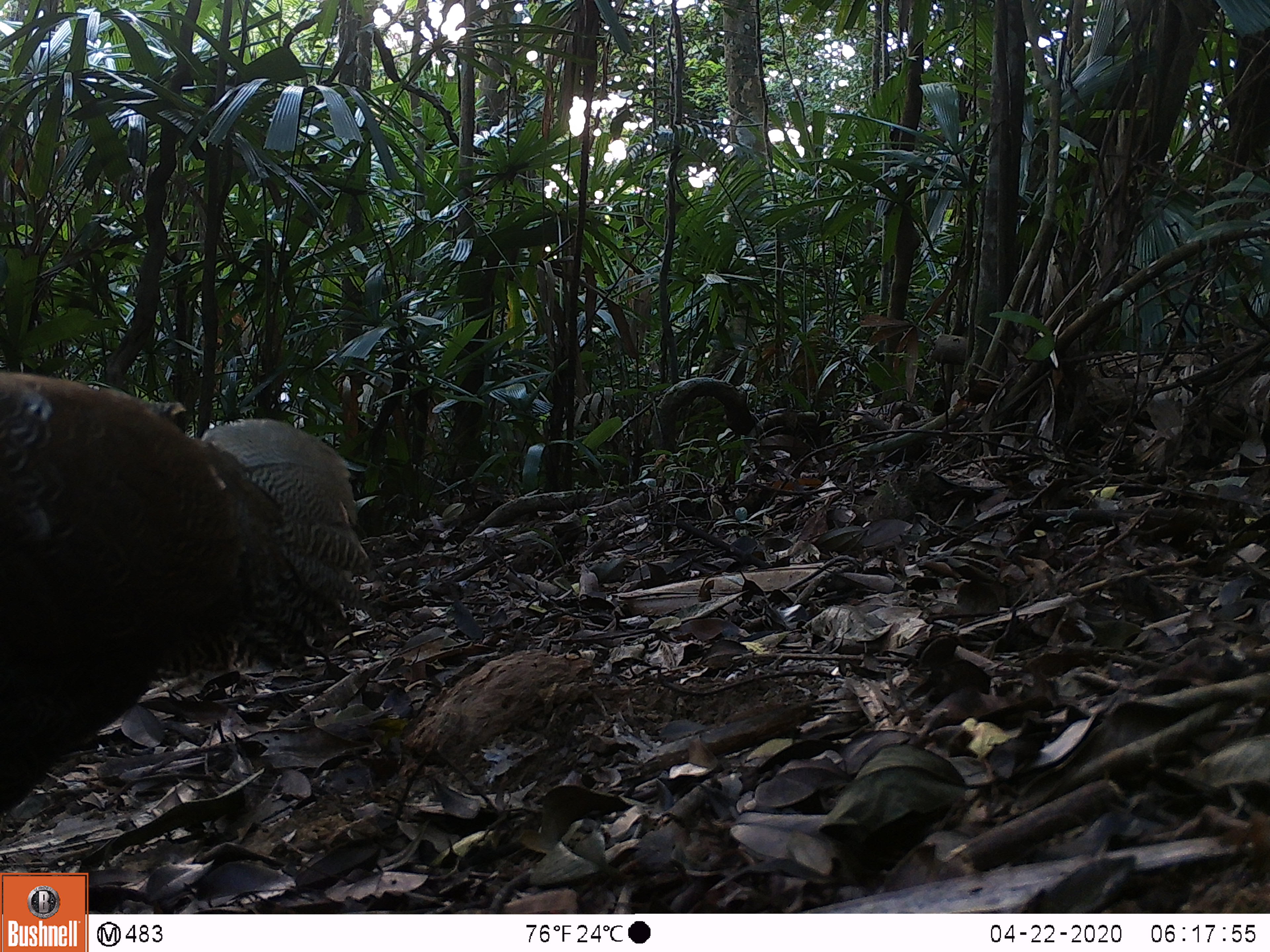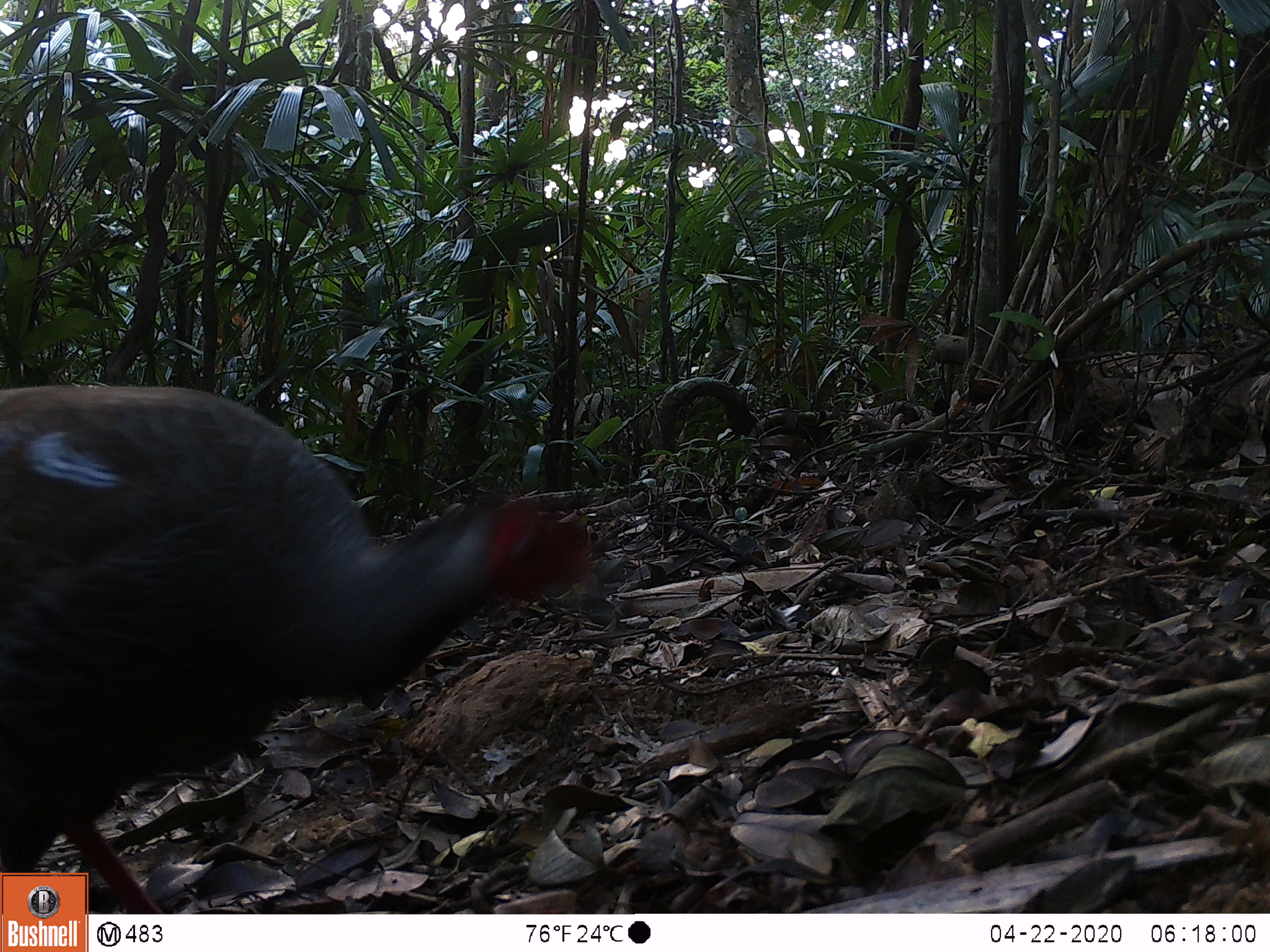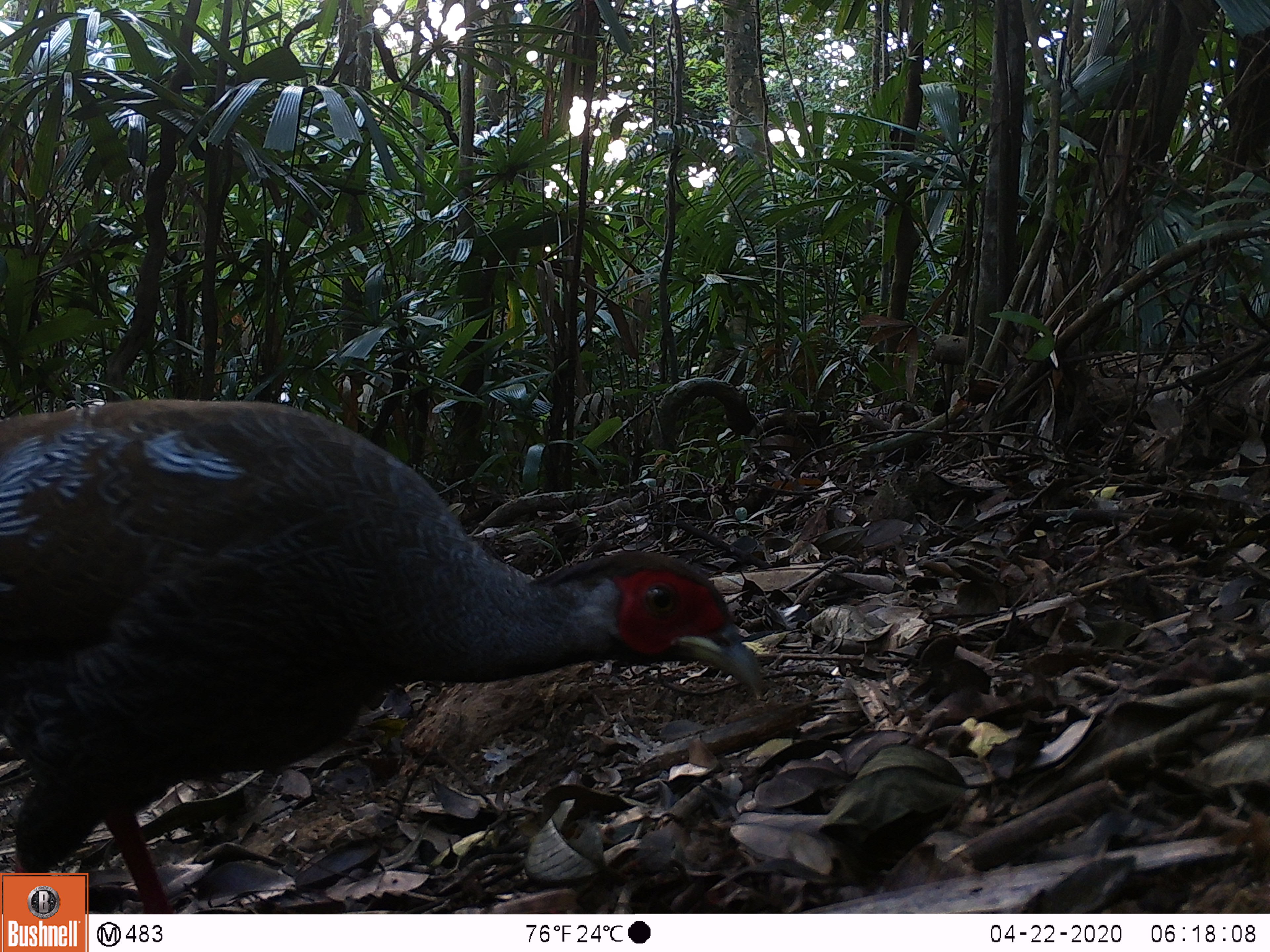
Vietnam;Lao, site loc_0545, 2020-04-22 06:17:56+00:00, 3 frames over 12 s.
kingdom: Animalia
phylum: Chordata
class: Aves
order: Galliformes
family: Phasianidae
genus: Lophura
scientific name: Lophura nycthemera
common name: silver pheasant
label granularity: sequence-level